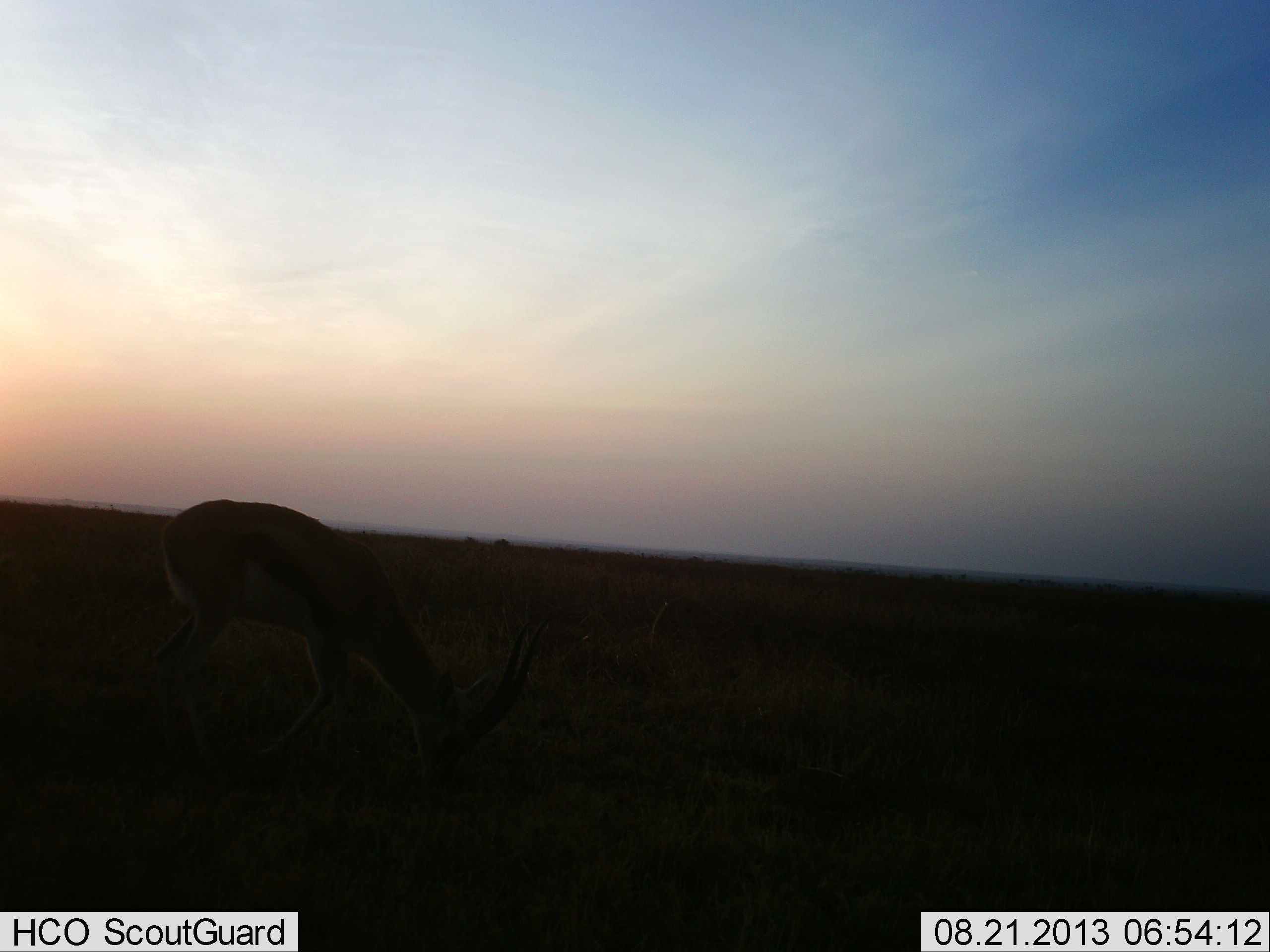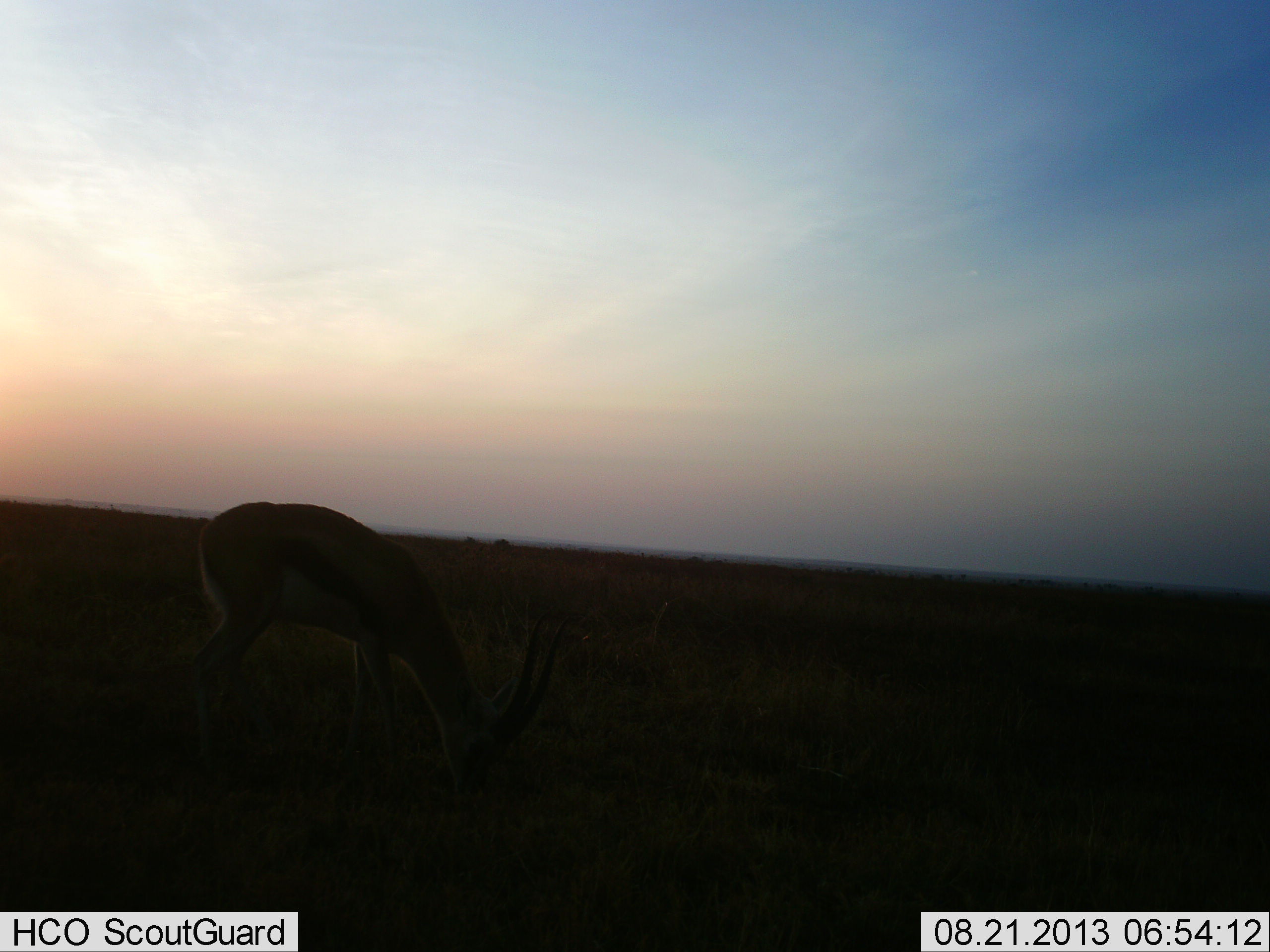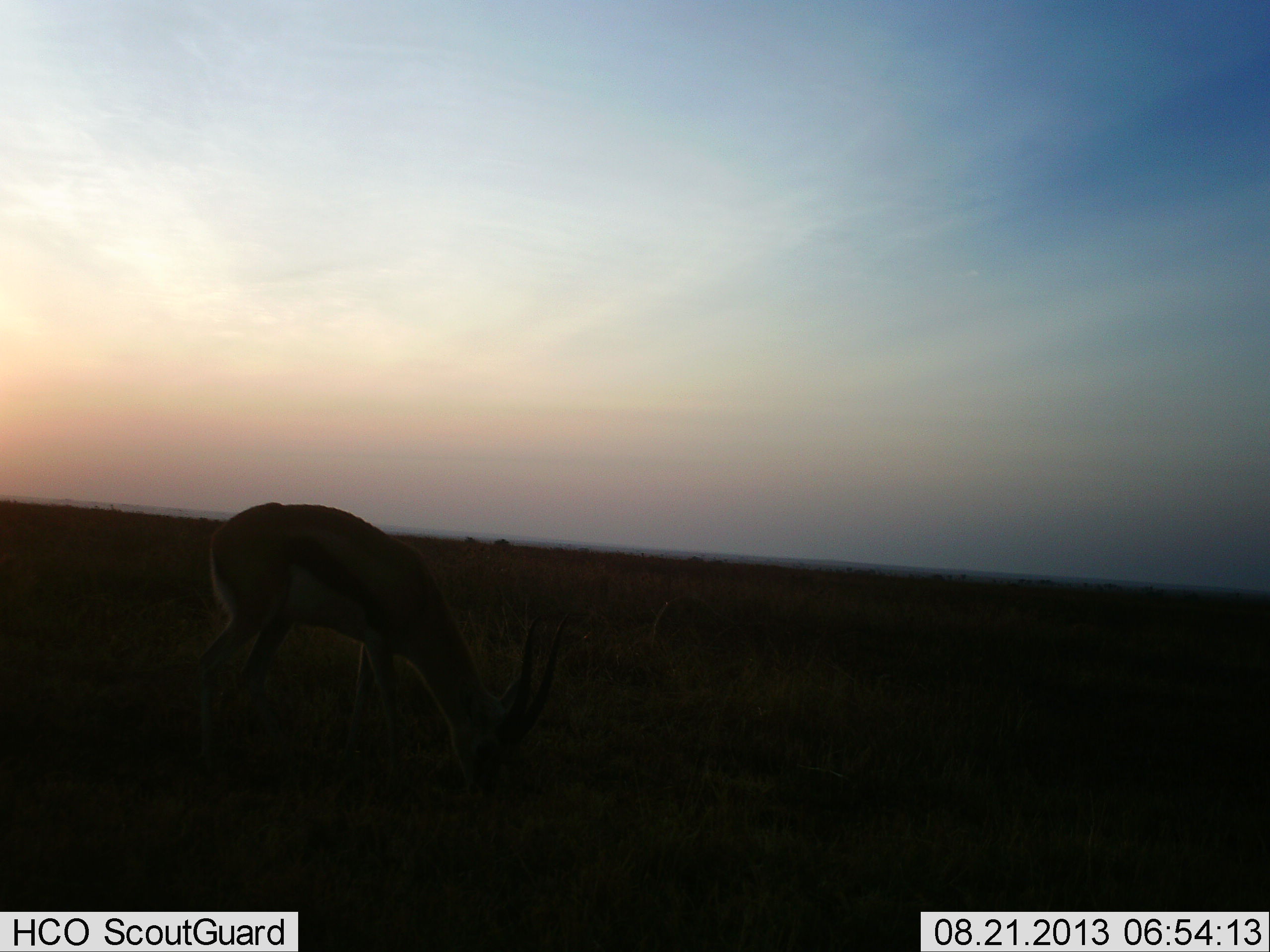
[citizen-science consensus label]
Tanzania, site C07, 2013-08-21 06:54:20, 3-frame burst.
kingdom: Animalia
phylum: Chordata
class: Mammalia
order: Artiodactyla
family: Bovidae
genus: Eudorcas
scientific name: Eudorcas thomsonii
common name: thomson's gazelle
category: gazellethomsons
Gazellethomsons (thomson's gazelle) (Eudorcas thomsonii), count 1. Behavior (volunteer vote fractions): standing 19%, resting 0%, moving 6%, interacting 0%. Young present (vote fraction): 0%. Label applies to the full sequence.